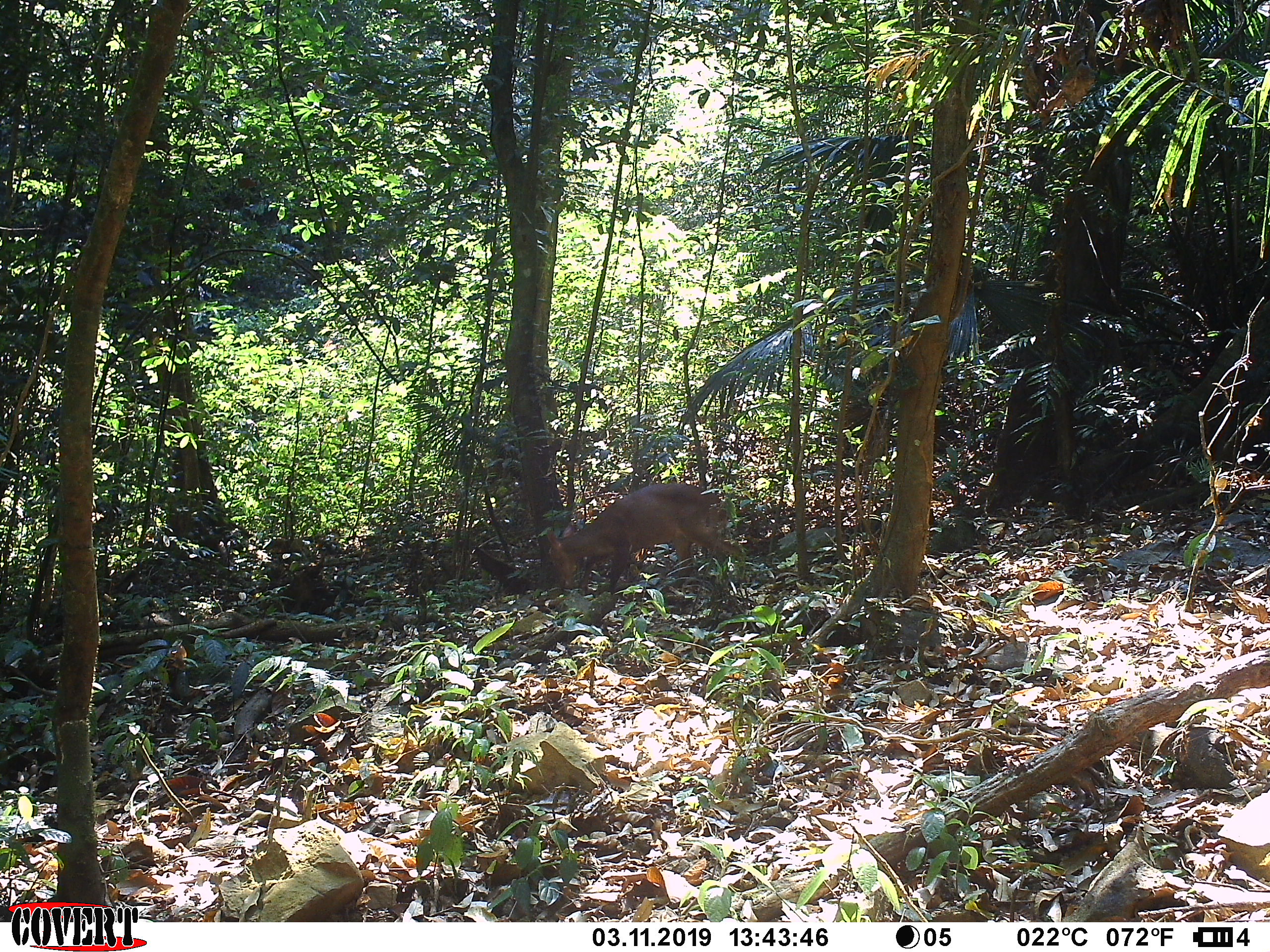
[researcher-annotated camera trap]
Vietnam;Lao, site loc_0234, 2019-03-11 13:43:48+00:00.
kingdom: Animalia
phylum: Chordata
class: Mammalia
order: Artiodactyla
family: Cervidae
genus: Muntiacus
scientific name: Muntiacus vuquangensis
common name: large-antlered muntjac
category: large antlered muntjac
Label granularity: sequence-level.